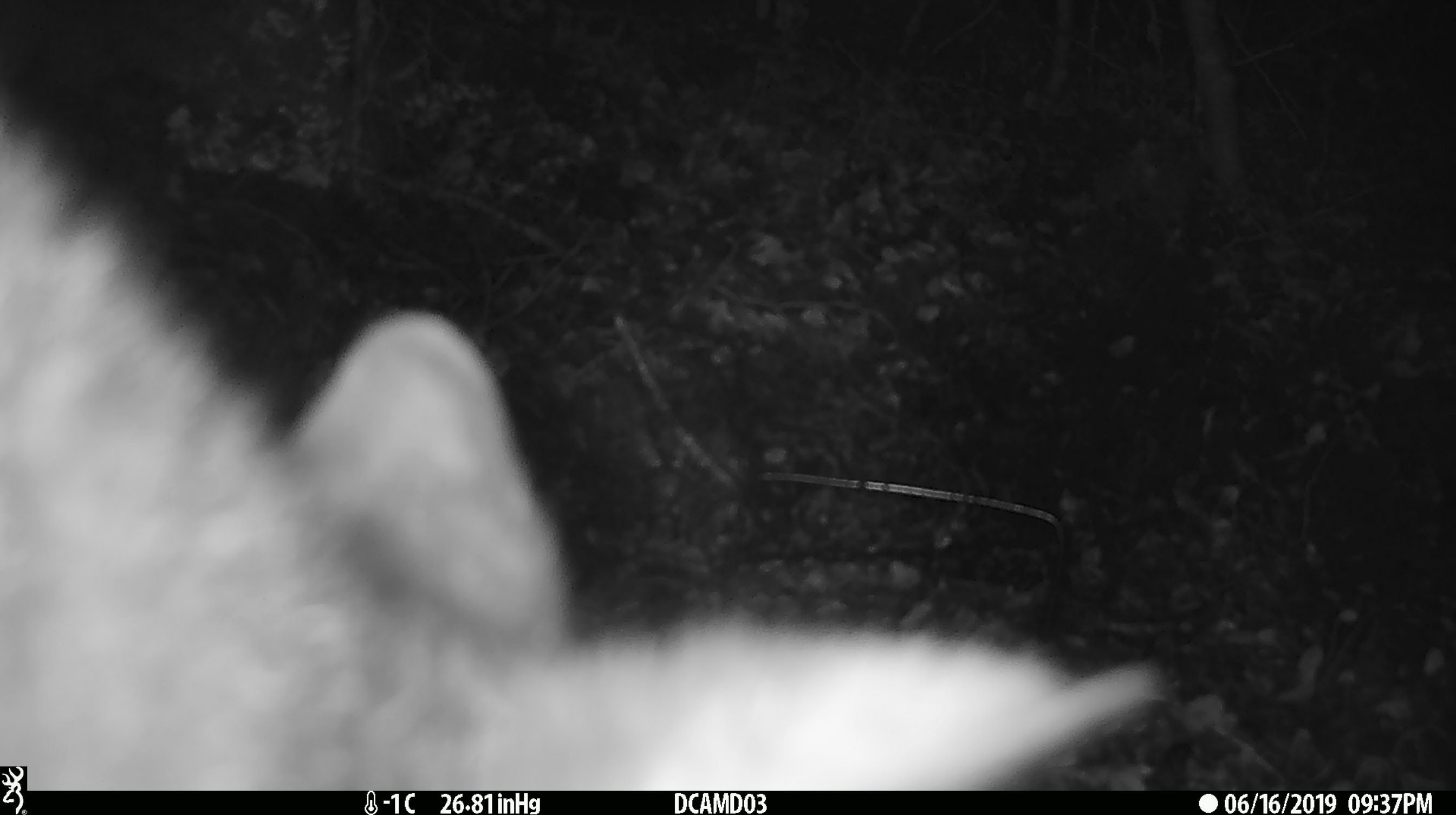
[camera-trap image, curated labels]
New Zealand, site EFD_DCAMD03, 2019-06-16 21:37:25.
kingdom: Animalia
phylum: Chordata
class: Mammalia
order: Diprotodontia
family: Phalangeridae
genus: Trichosurus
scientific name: Trichosurus vulpecula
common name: common brushtail possum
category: possum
Possum (common brushtail possum) (Trichosurus vulpecula).